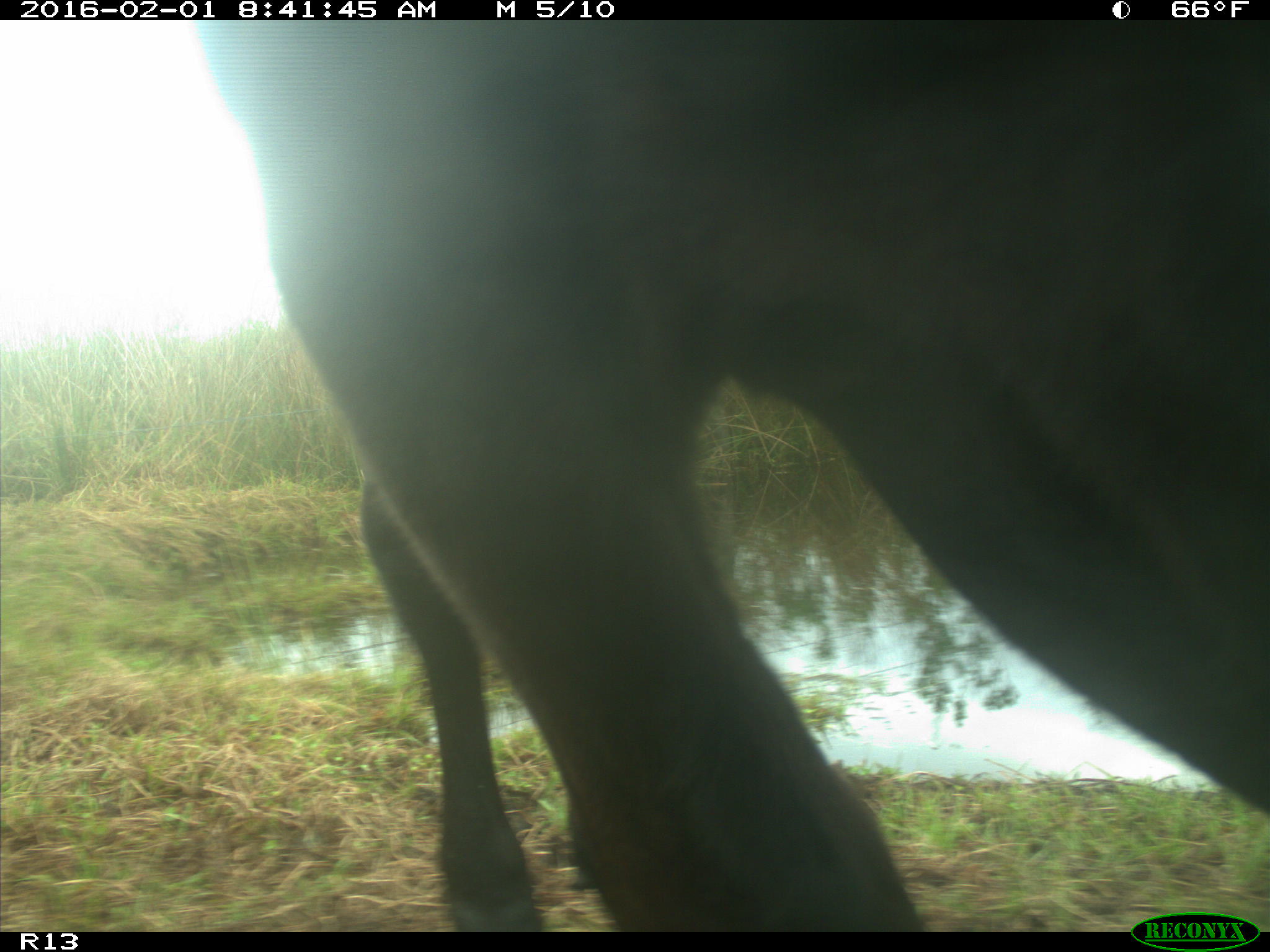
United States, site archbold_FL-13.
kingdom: Animalia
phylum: Chordata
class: Mammalia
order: Artiodactyla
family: Bovidae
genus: Bos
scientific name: Bos taurus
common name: domestic cow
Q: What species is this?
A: Bos taurus (domestic cow).